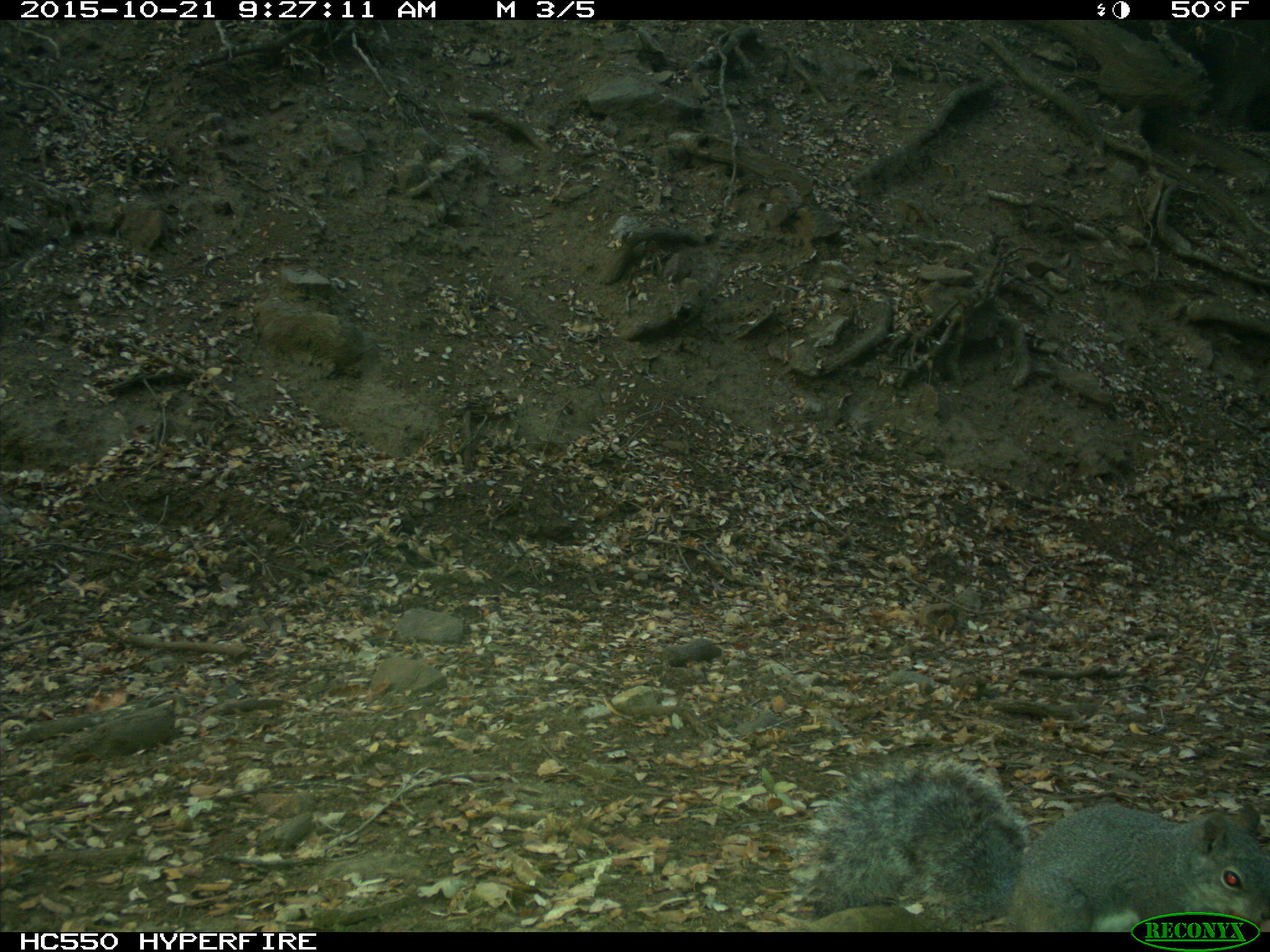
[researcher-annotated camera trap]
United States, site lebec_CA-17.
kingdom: Animalia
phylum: Chordata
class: Mammalia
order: Rodentia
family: Sciuridae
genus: Sciurus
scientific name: Sciurus carolinensis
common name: eastern gray squirrel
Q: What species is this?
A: Sciurus carolinensis (eastern gray squirrel).